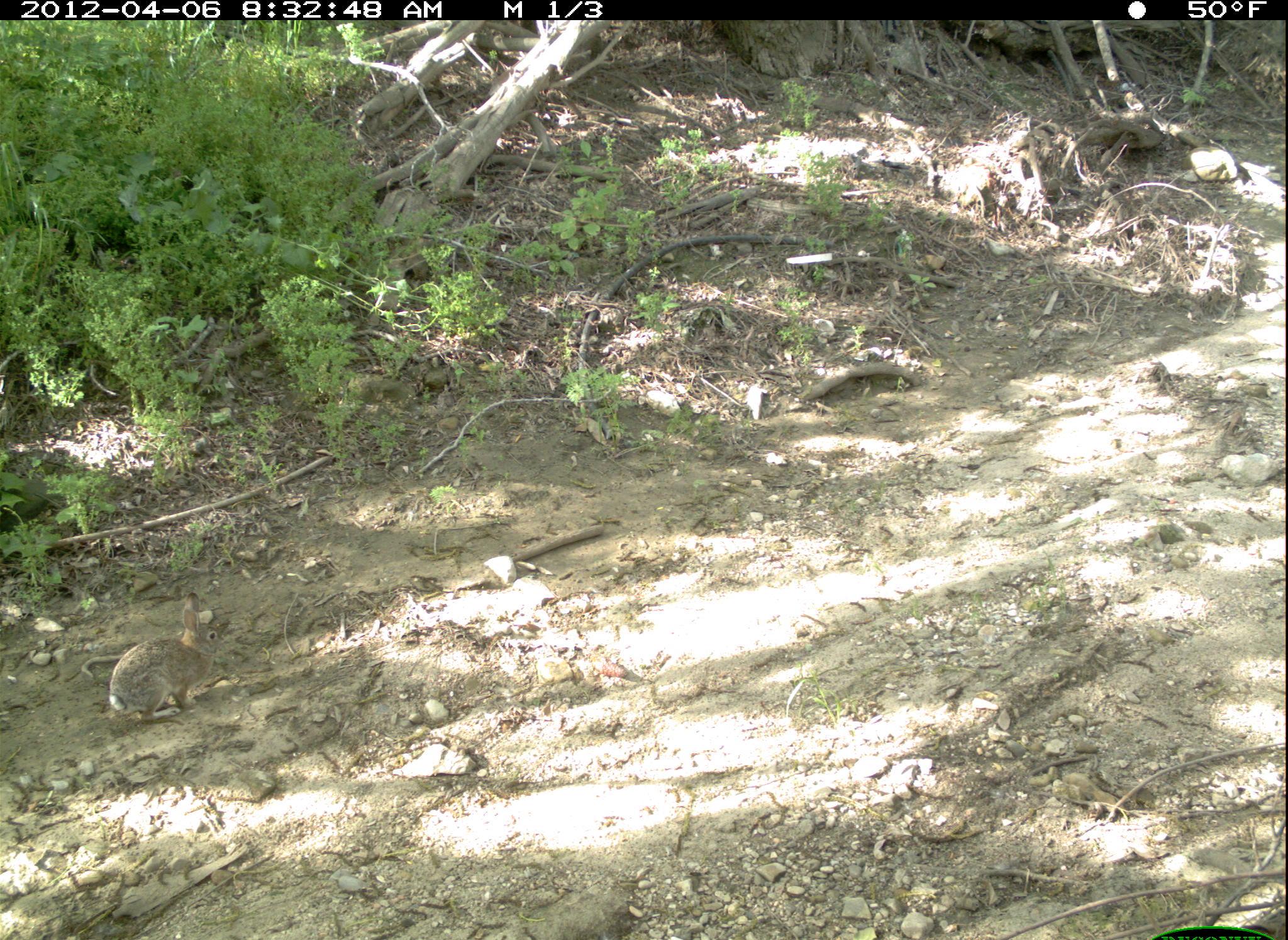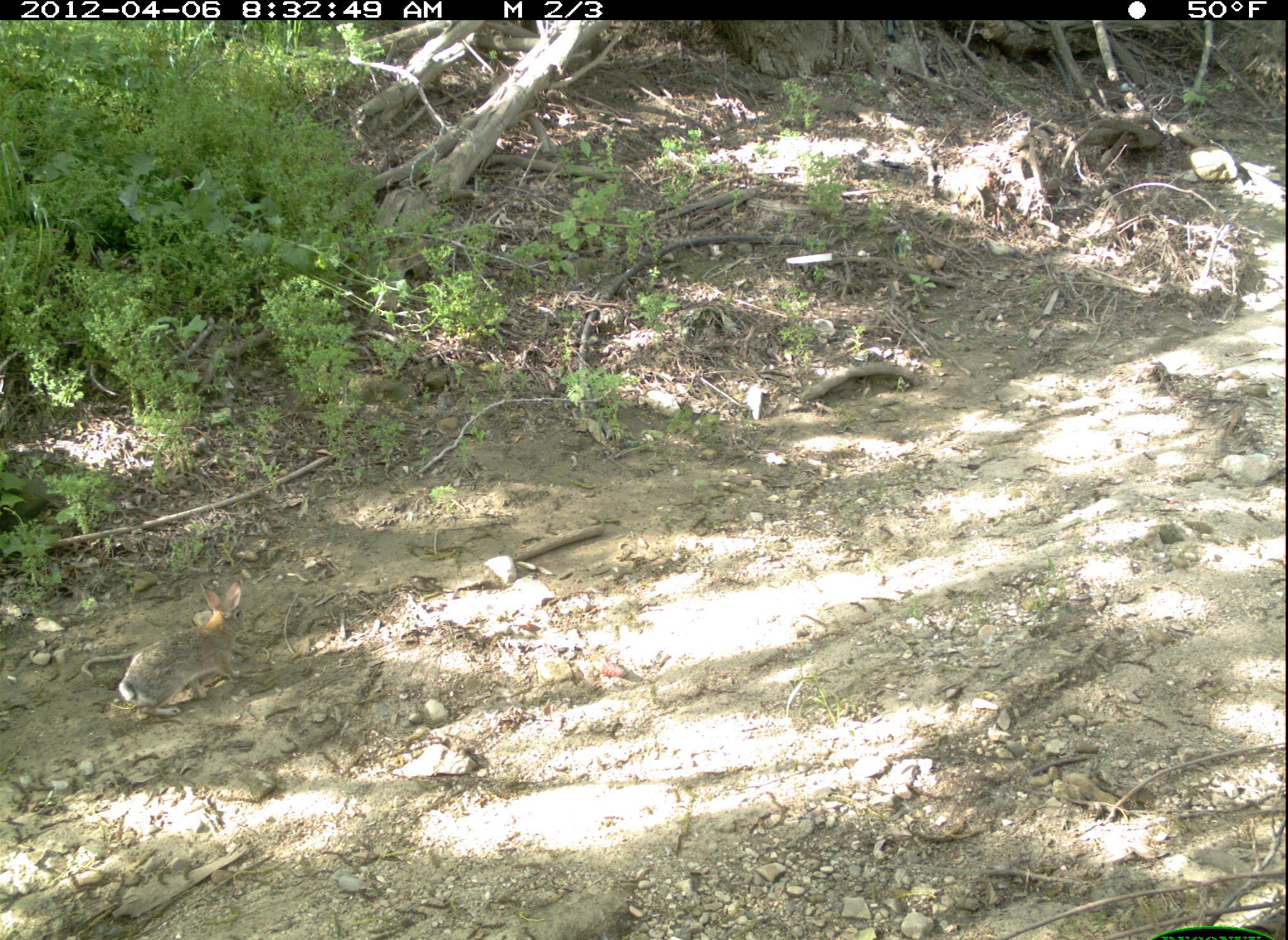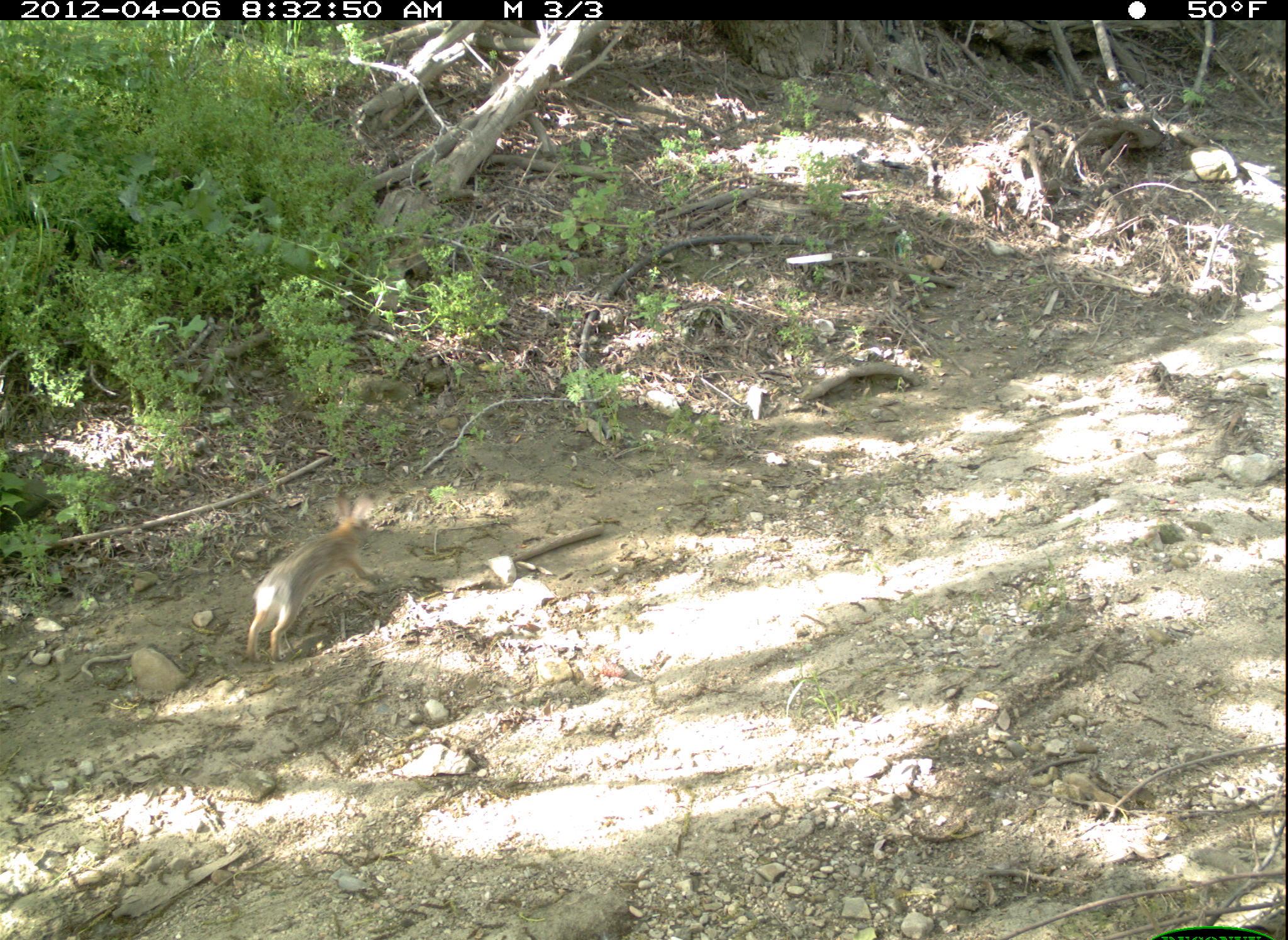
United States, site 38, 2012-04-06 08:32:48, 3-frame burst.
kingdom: Animalia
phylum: Chordata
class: Mammalia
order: Lagomorpha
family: Leporidae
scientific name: Leporidae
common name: rabbits and hares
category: rabbit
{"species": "rabbit (rabbits and hares) (Leporidae)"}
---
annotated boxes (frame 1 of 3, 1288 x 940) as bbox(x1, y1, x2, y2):
rabbit: bbox(97, 590, 259, 749)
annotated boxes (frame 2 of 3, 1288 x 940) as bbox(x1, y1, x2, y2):
rabbit: bbox(106, 570, 267, 725)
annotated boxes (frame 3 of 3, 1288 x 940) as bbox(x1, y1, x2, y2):
rabbit: bbox(235, 482, 396, 680)